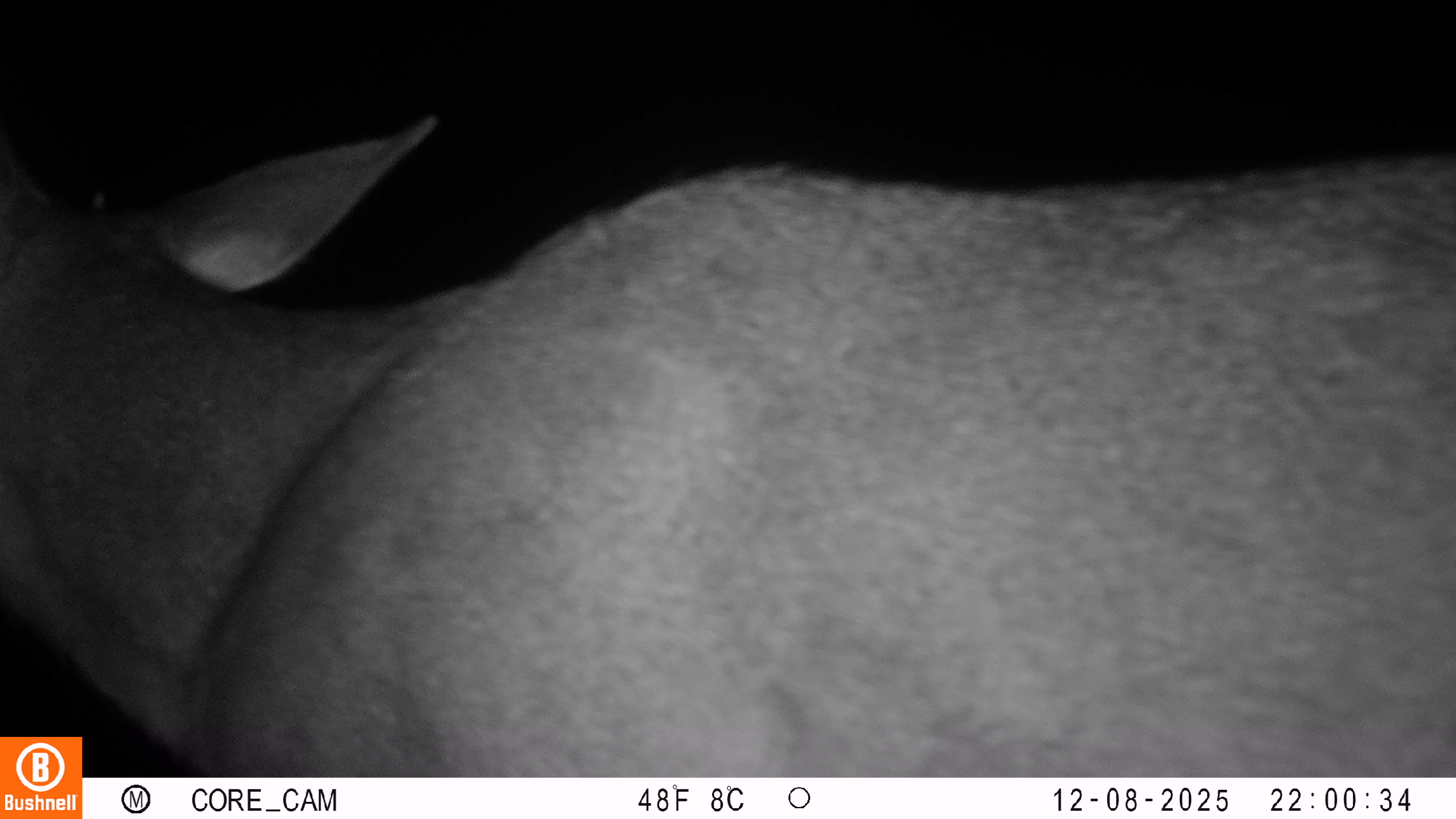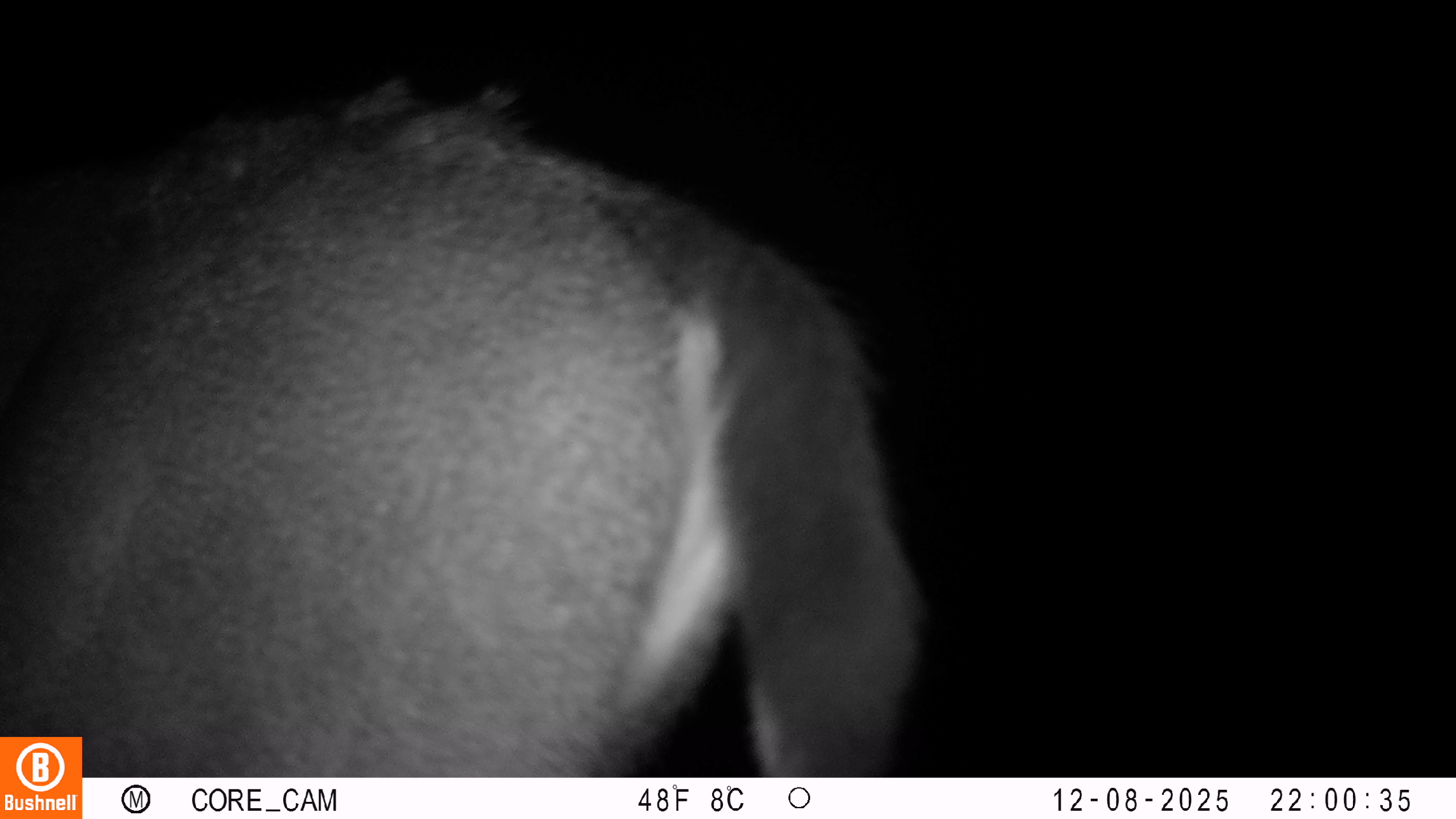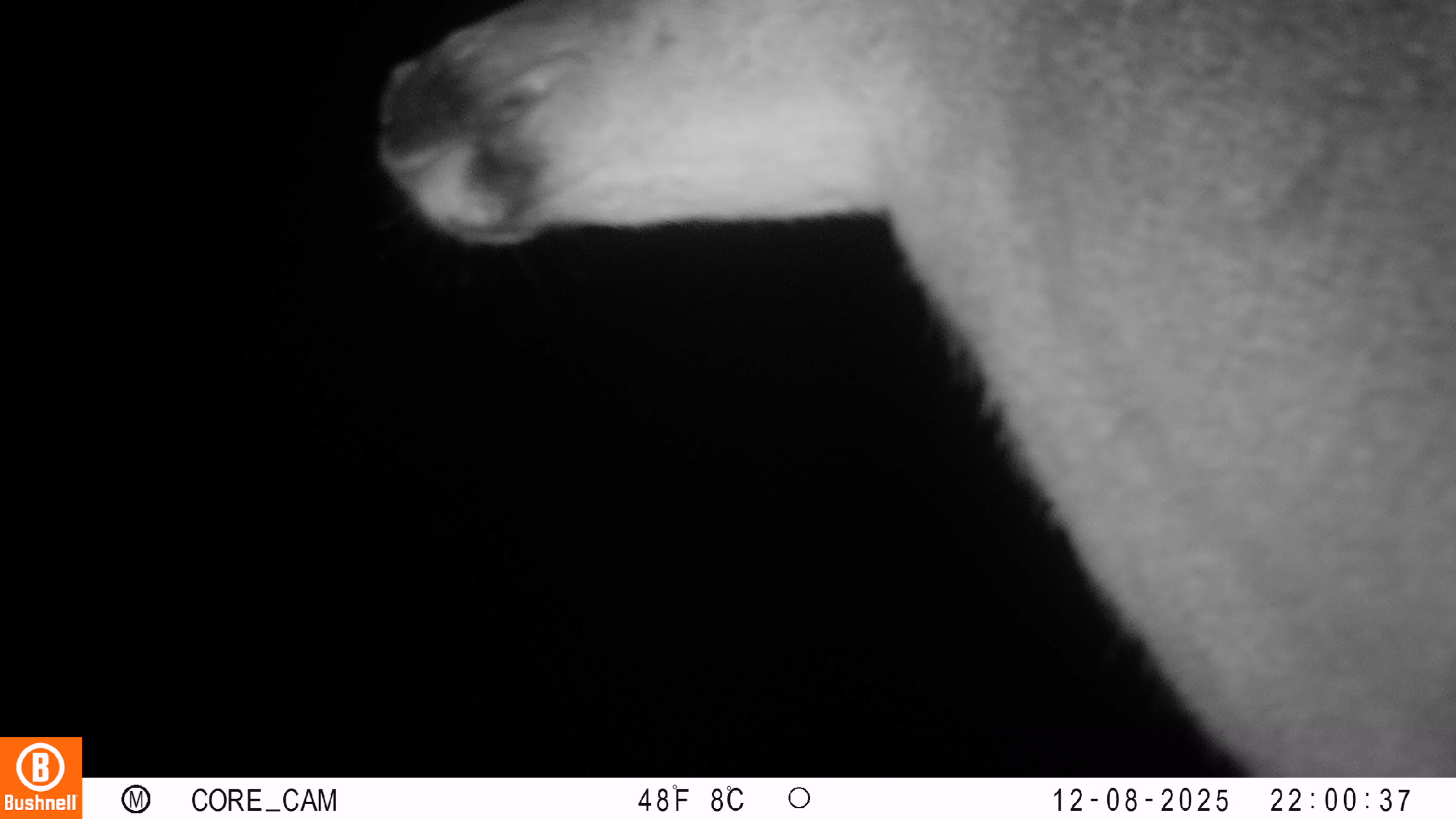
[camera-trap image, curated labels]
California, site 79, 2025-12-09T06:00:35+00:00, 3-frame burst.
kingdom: Animalia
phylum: Chordata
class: Mammalia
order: Artiodactyla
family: Cervidae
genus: Odocoileus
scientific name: Odocoileus hemionus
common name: mule deer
Mule deer (Odocoileus hemionus).